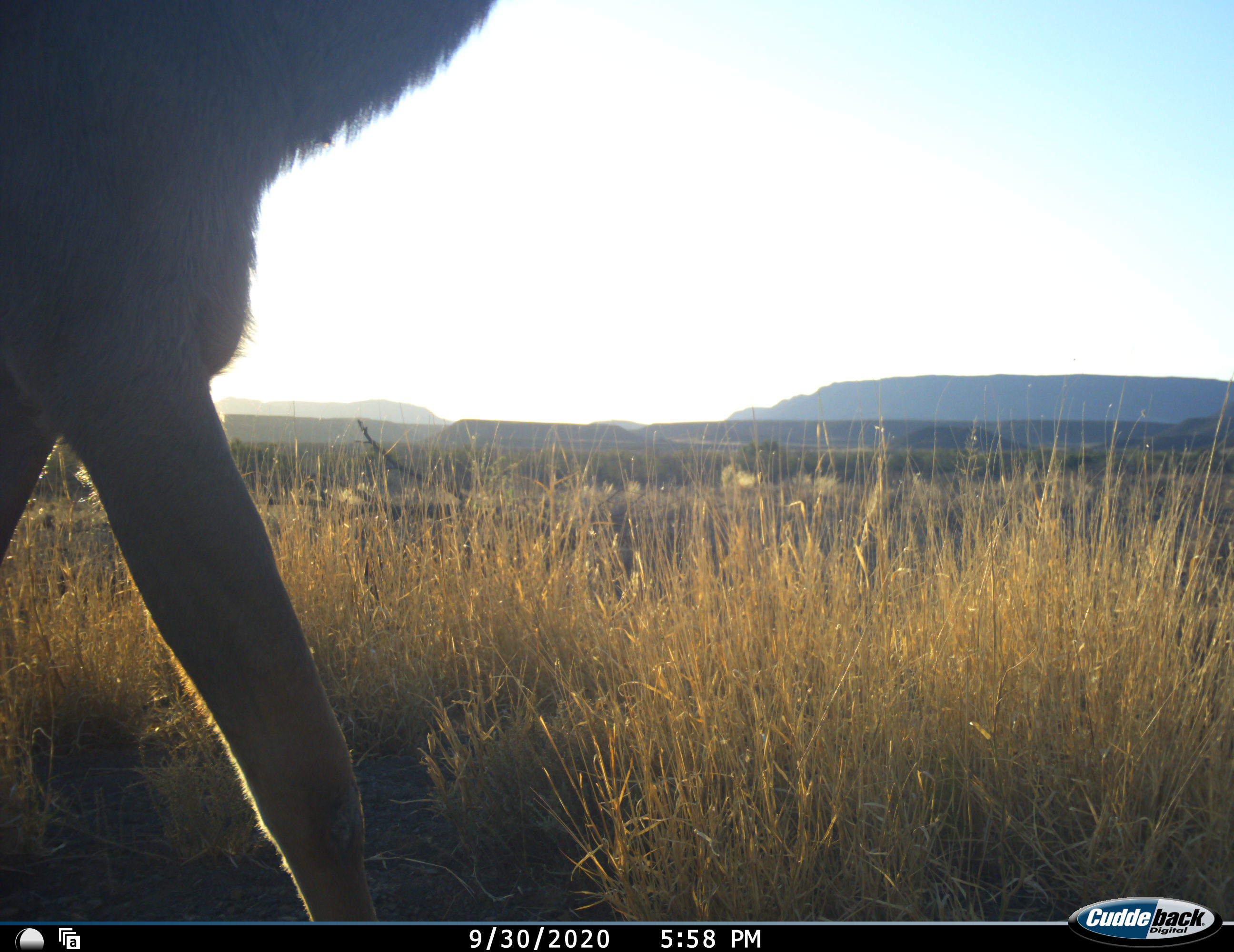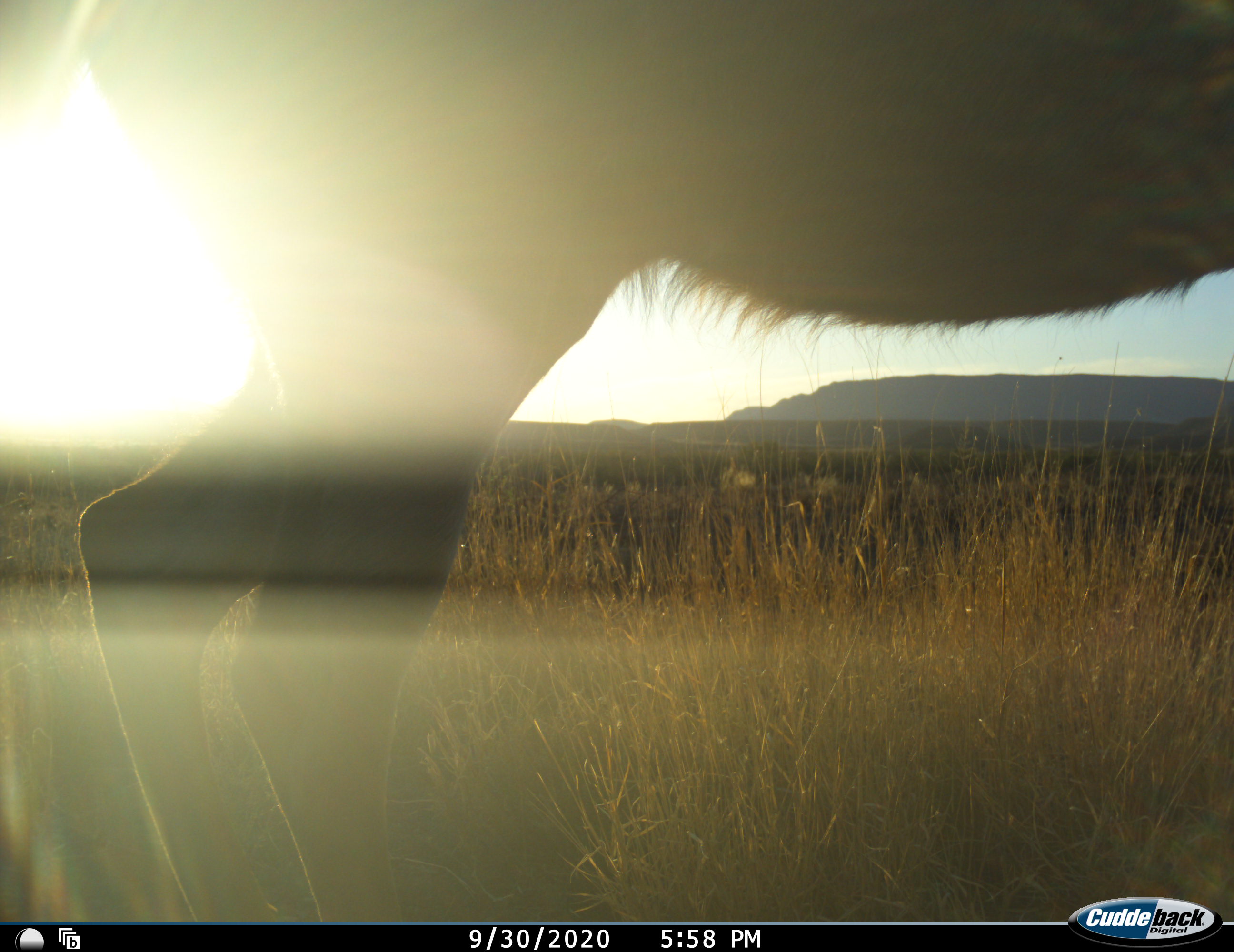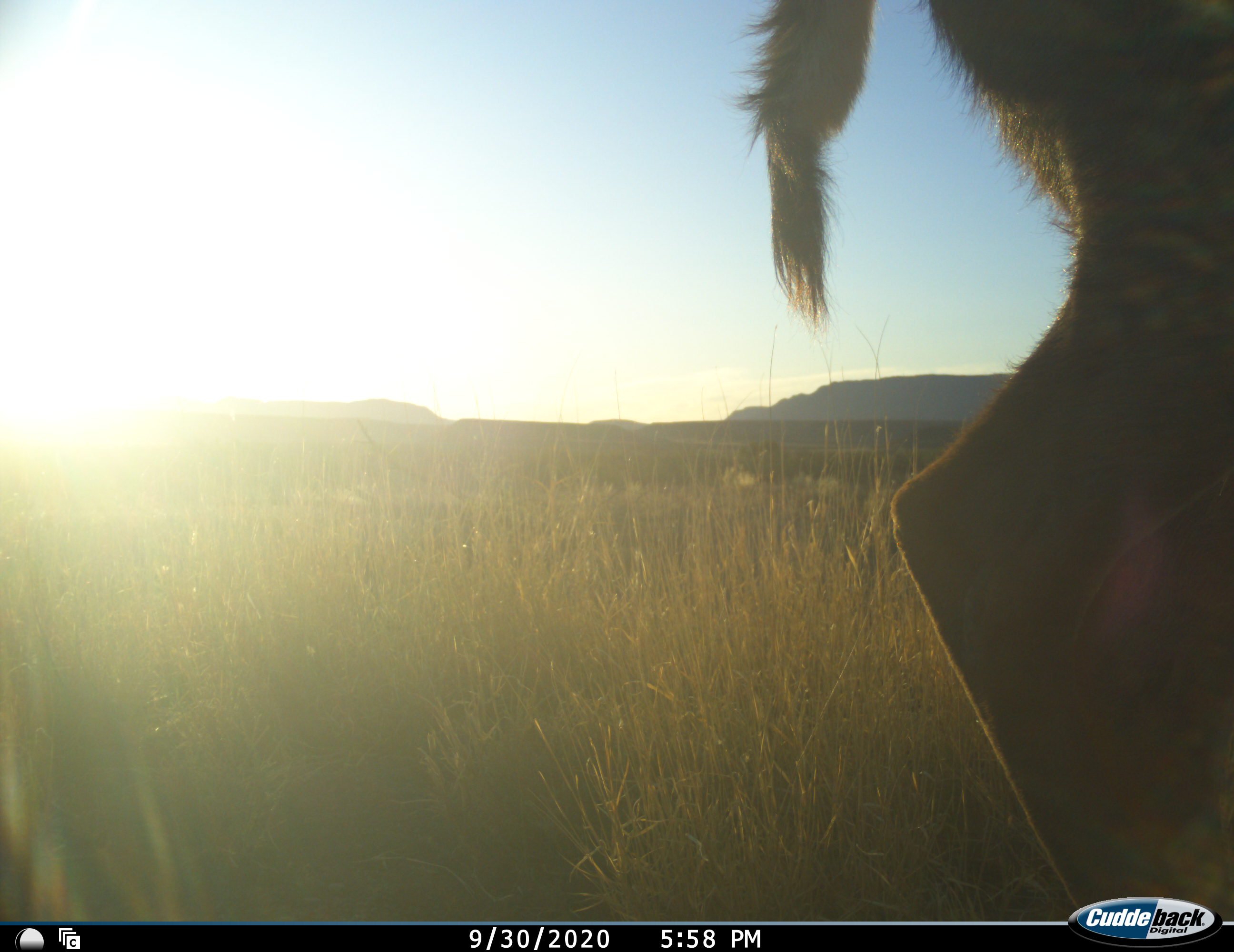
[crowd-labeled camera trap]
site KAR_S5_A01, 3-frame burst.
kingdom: Animalia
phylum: Chordata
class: Mammalia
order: Artiodactyla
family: Bovidae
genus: Tragelaphus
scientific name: Tragelaphus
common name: kudu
Kudu (Tragelaphus), count 1. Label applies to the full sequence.